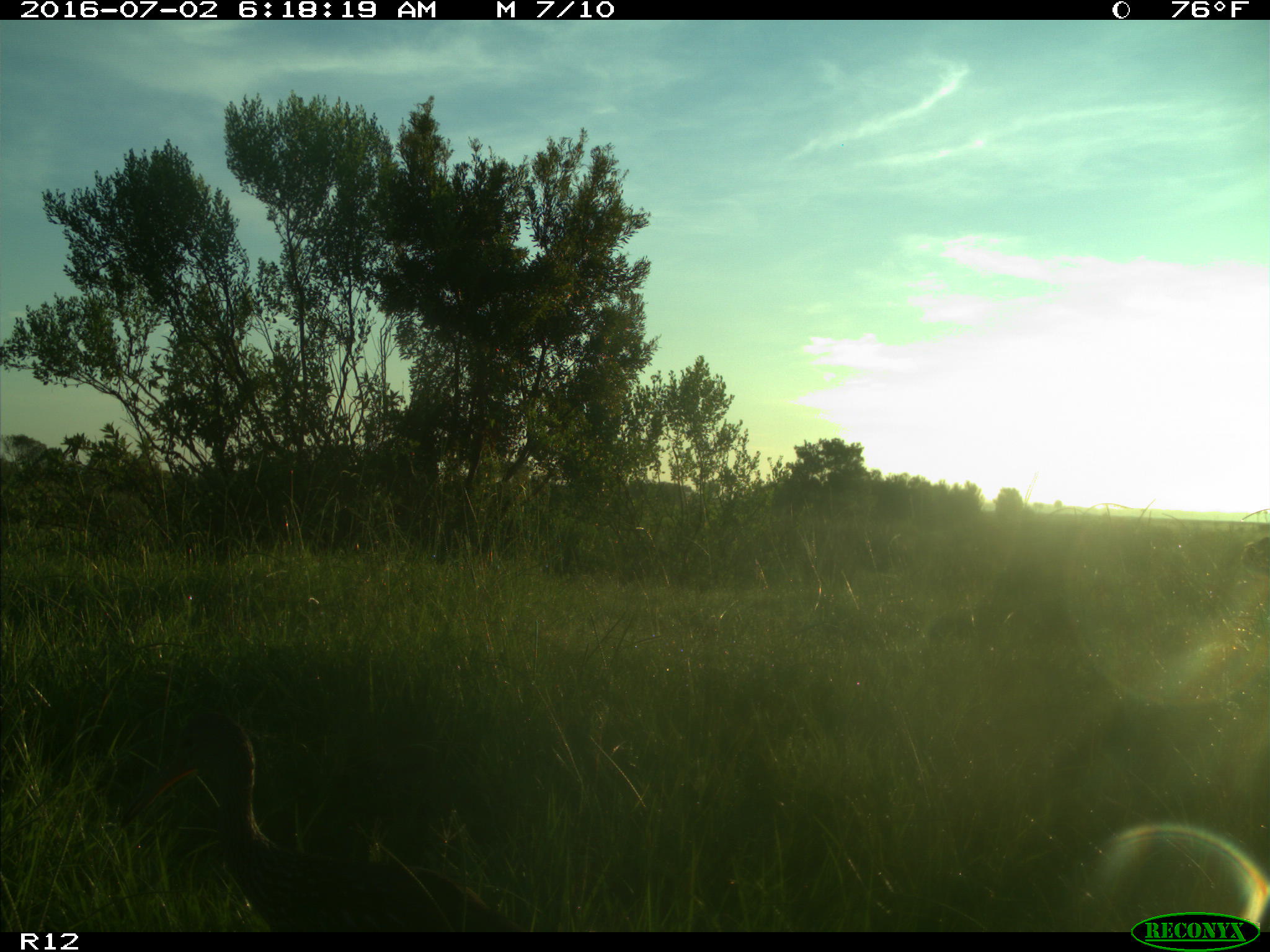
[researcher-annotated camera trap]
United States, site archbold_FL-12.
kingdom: Animalia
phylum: Chordata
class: Aves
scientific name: Aves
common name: birds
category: unidentified bird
Unidentified bird (birds) (Aves).